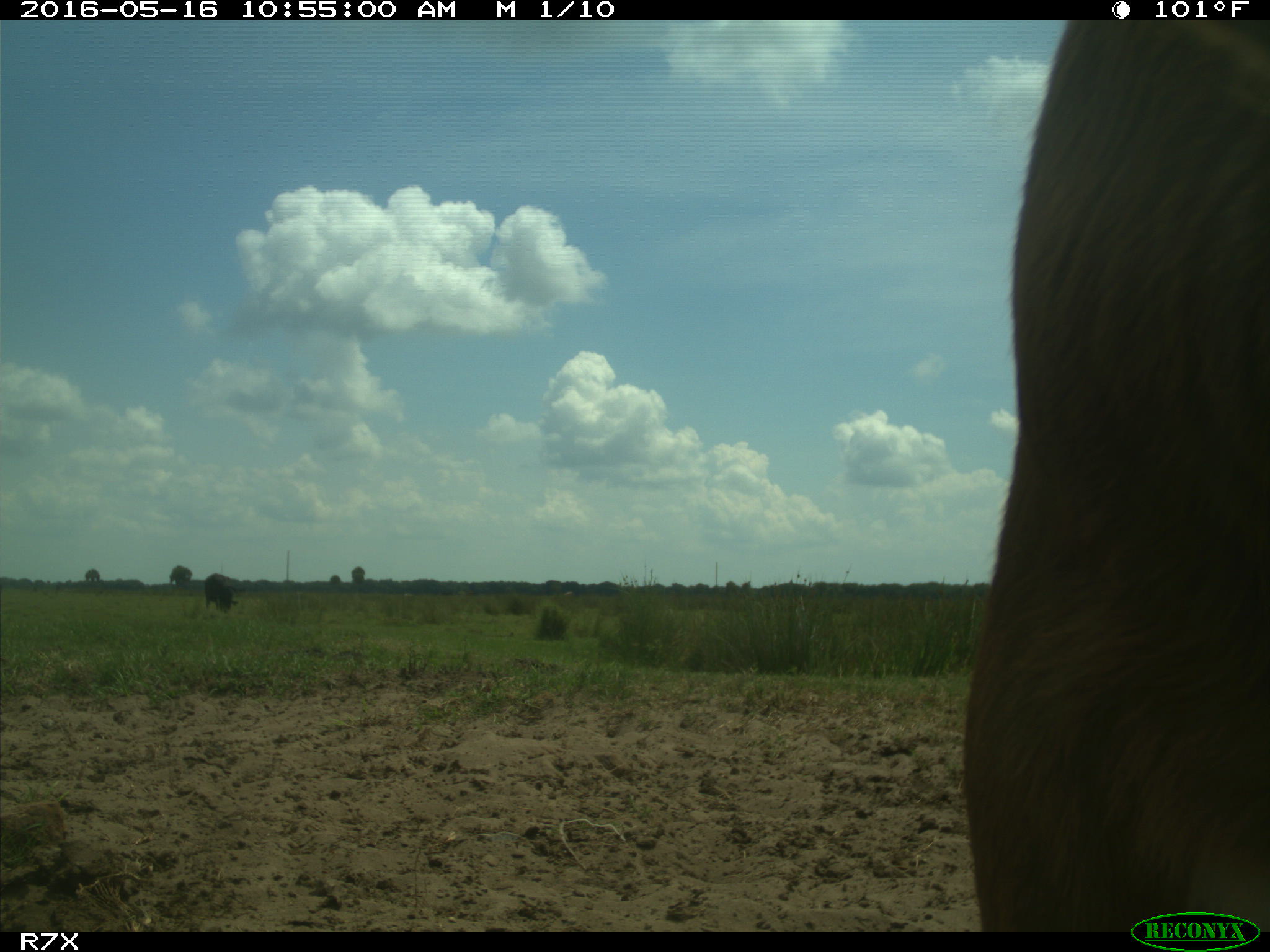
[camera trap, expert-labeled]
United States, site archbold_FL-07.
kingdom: Animalia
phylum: Chordata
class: Mammalia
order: Artiodactyla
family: Bovidae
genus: Bos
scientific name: Bos taurus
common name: domestic cow